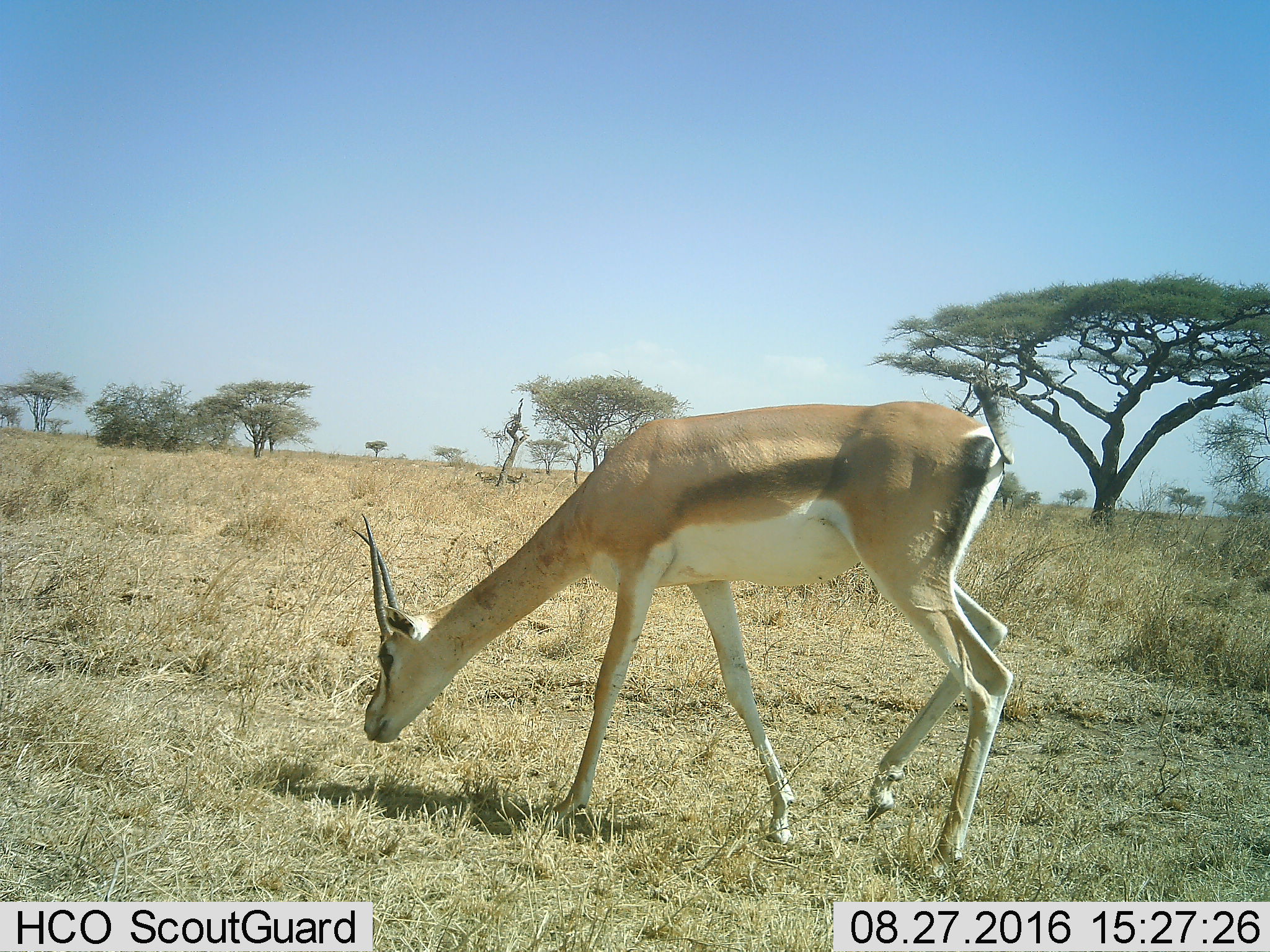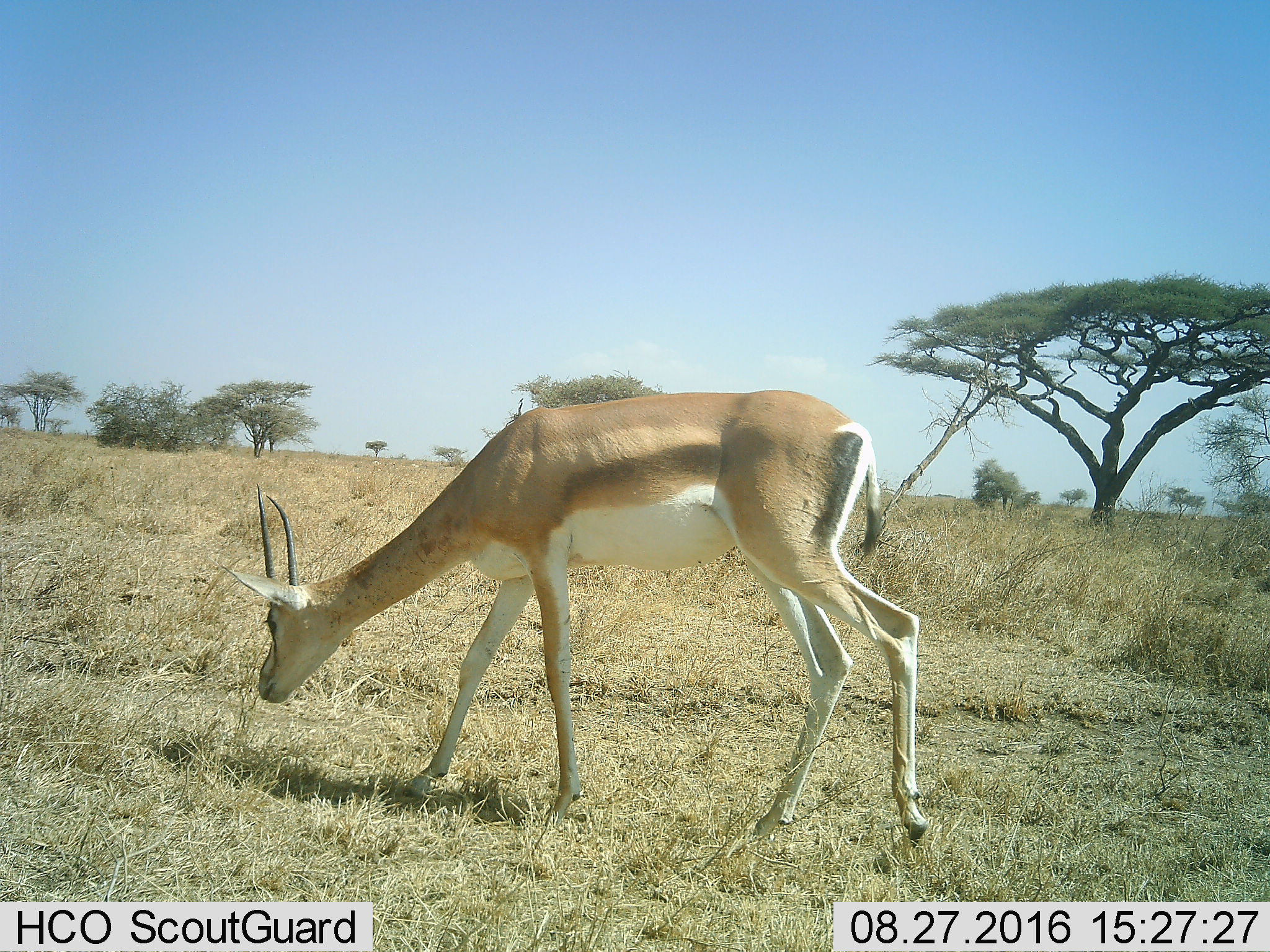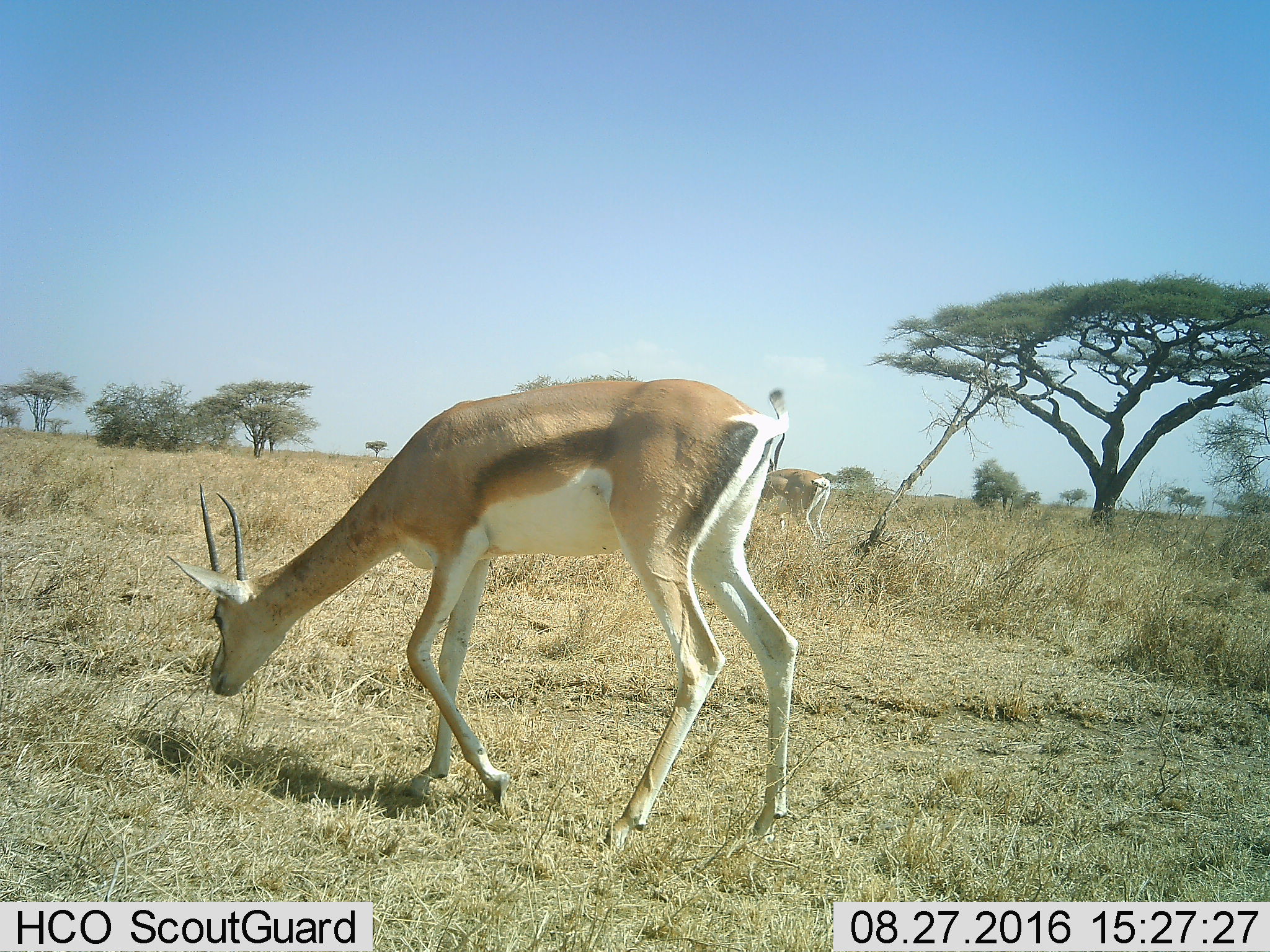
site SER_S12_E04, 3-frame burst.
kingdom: Animalia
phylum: Chordata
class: Mammalia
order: Artiodactyla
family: Bovidae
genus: Eudorcas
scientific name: Eudorcas thomsonii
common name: thomson's gazelle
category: gazellethomsons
Gazellethomsons (thomson's gazelle) (Eudorcas thomsonii), count 1. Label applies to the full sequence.